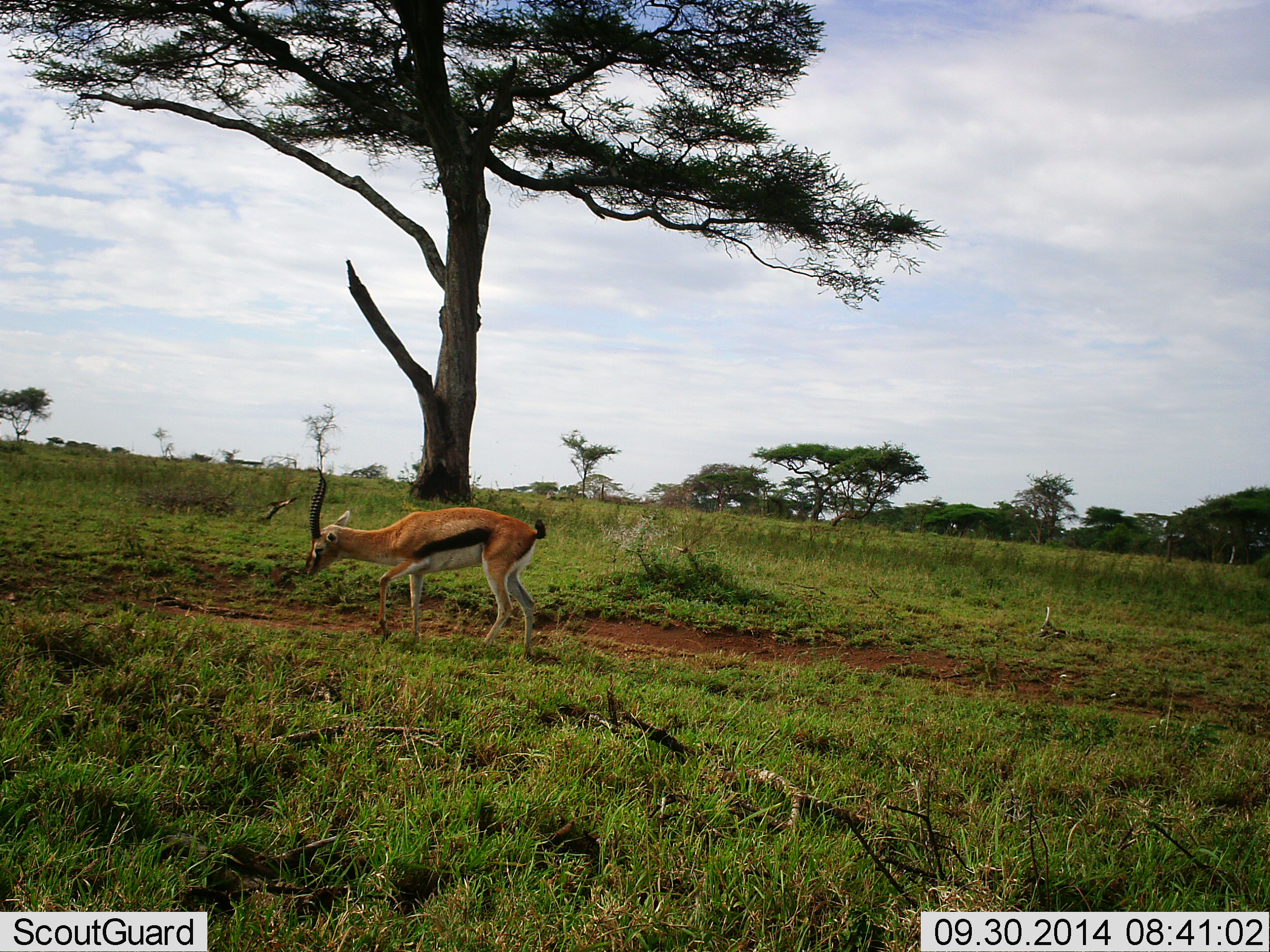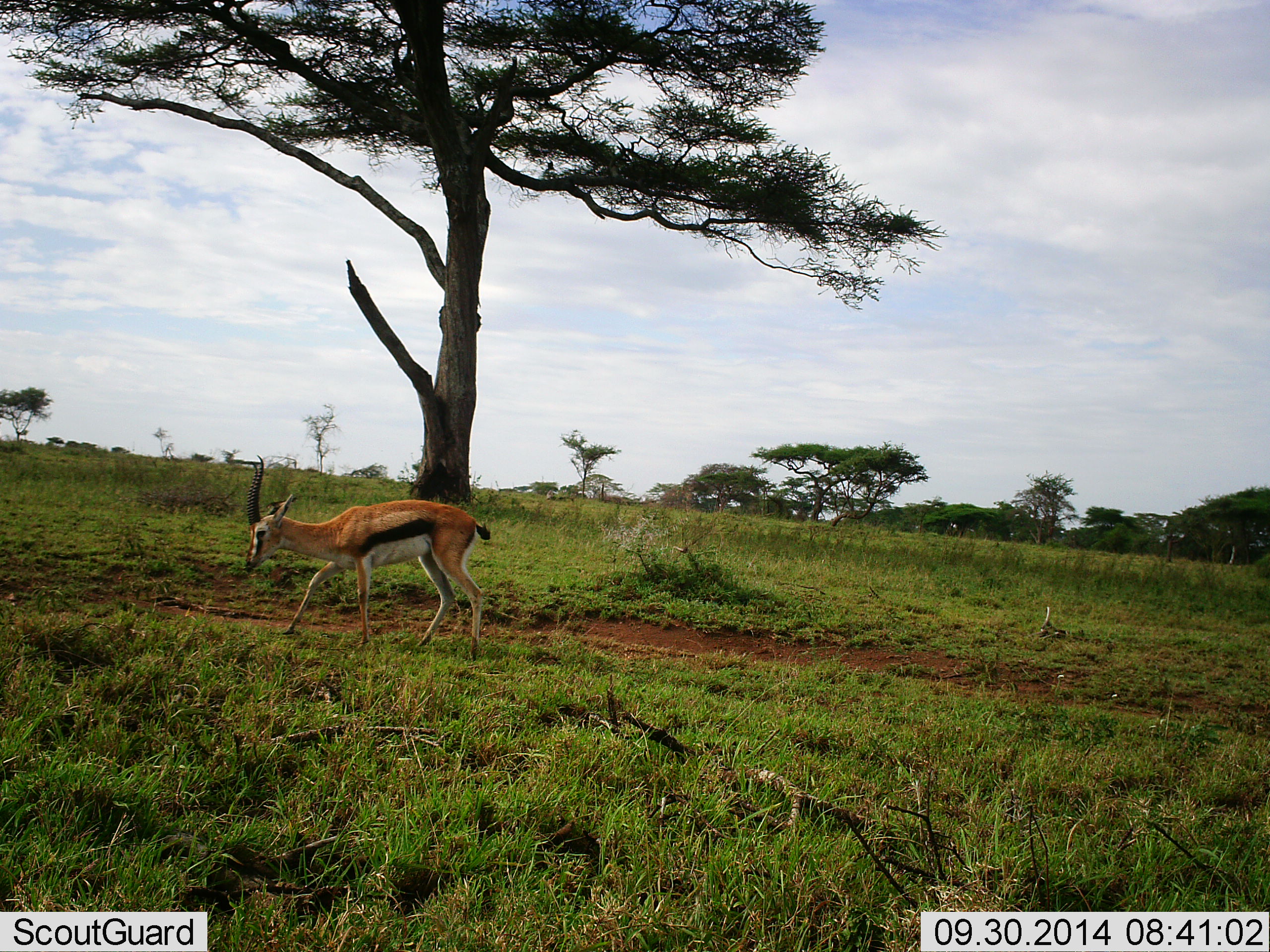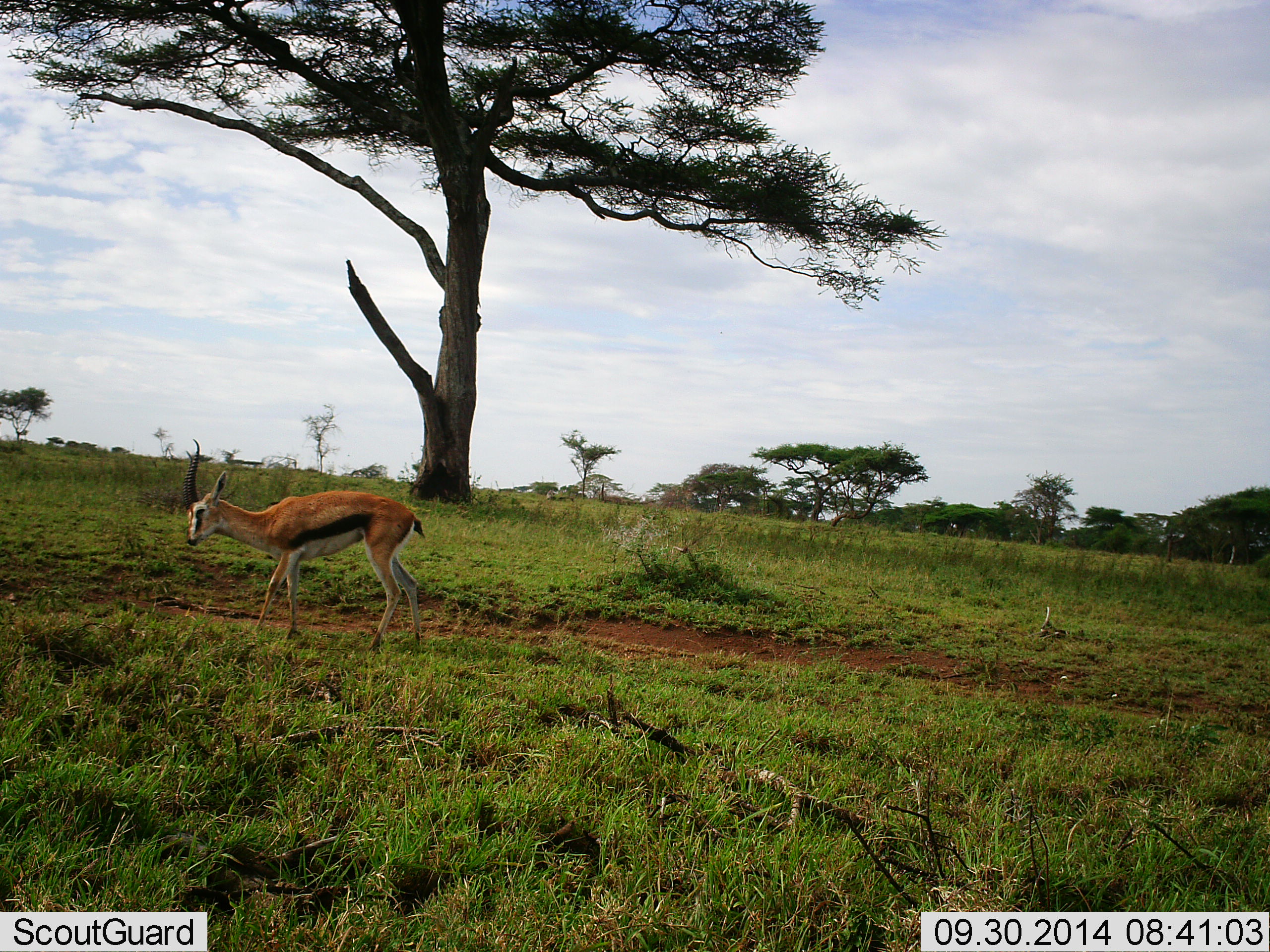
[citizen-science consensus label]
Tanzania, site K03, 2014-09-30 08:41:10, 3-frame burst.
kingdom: Animalia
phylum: Chordata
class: Mammalia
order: Artiodactyla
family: Bovidae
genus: Eudorcas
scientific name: Eudorcas thomsonii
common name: thomson's gazelle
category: gazellethomsons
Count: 1.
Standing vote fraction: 0%.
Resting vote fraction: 0%.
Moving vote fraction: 100%.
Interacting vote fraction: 0%.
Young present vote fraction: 0%.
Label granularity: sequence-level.